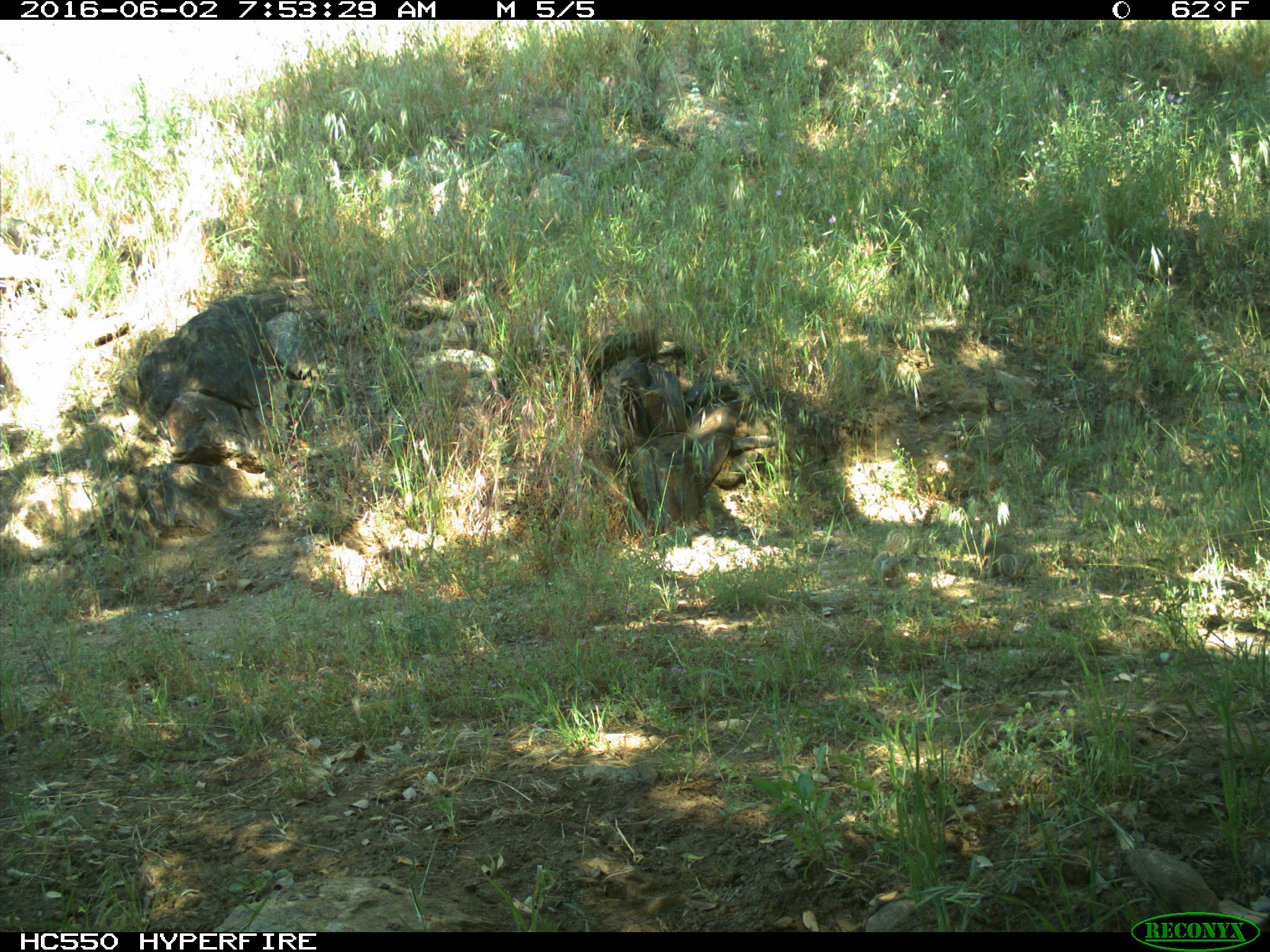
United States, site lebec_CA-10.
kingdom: Animalia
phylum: Chordata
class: Mammalia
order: Rodentia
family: Sciuridae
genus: Otospermophilus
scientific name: Otospermophilus beecheyi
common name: california ground squirrel